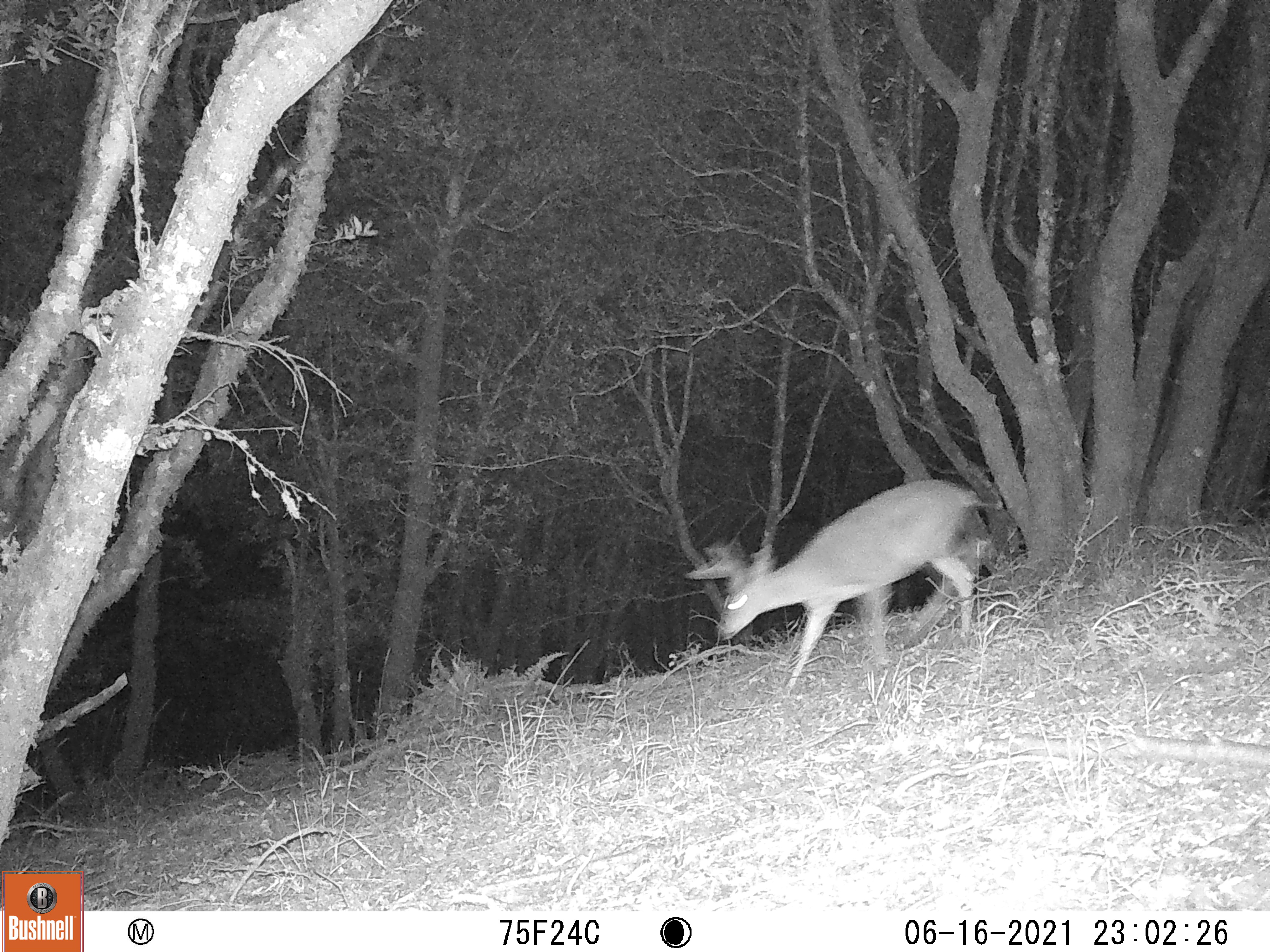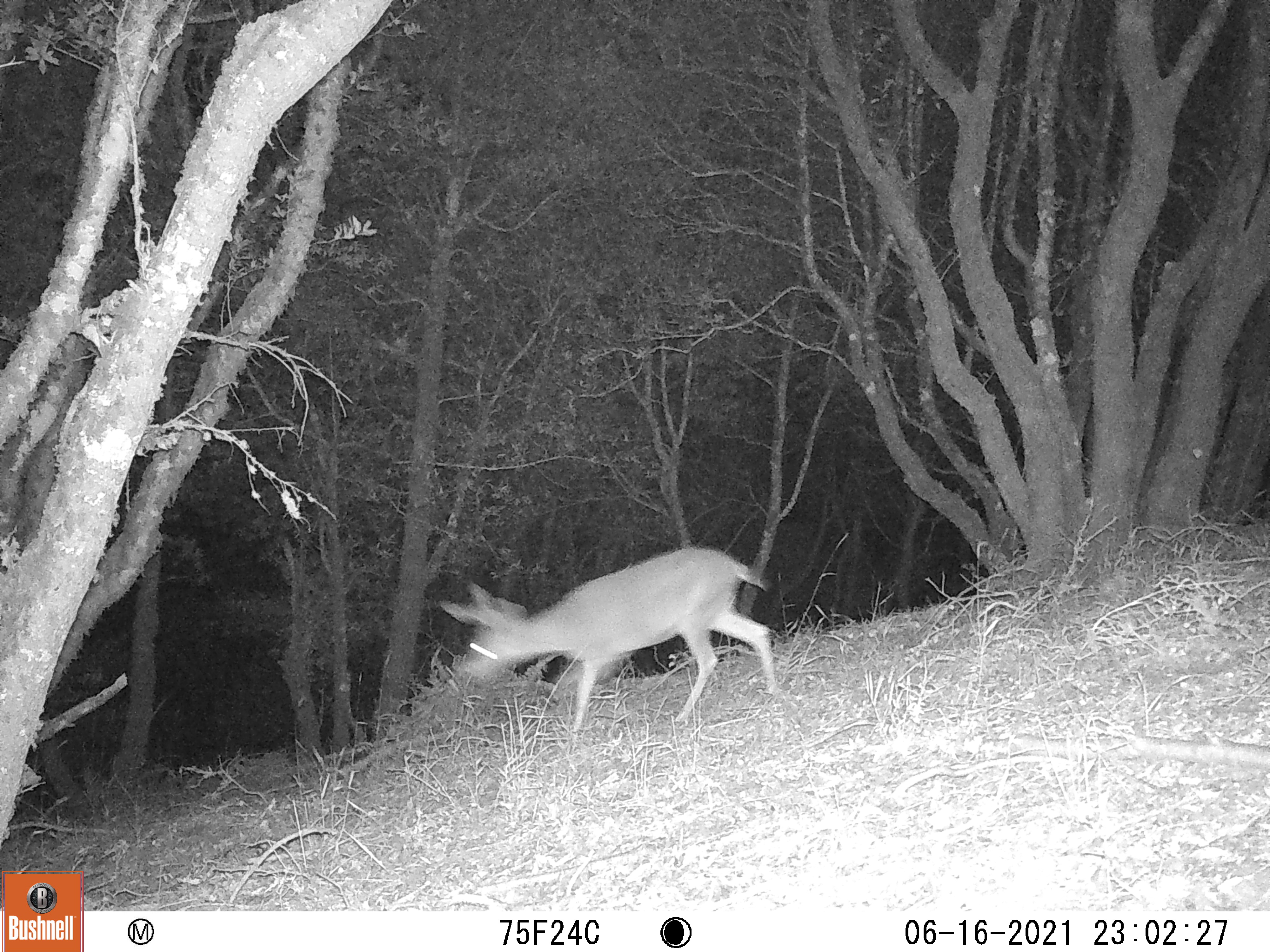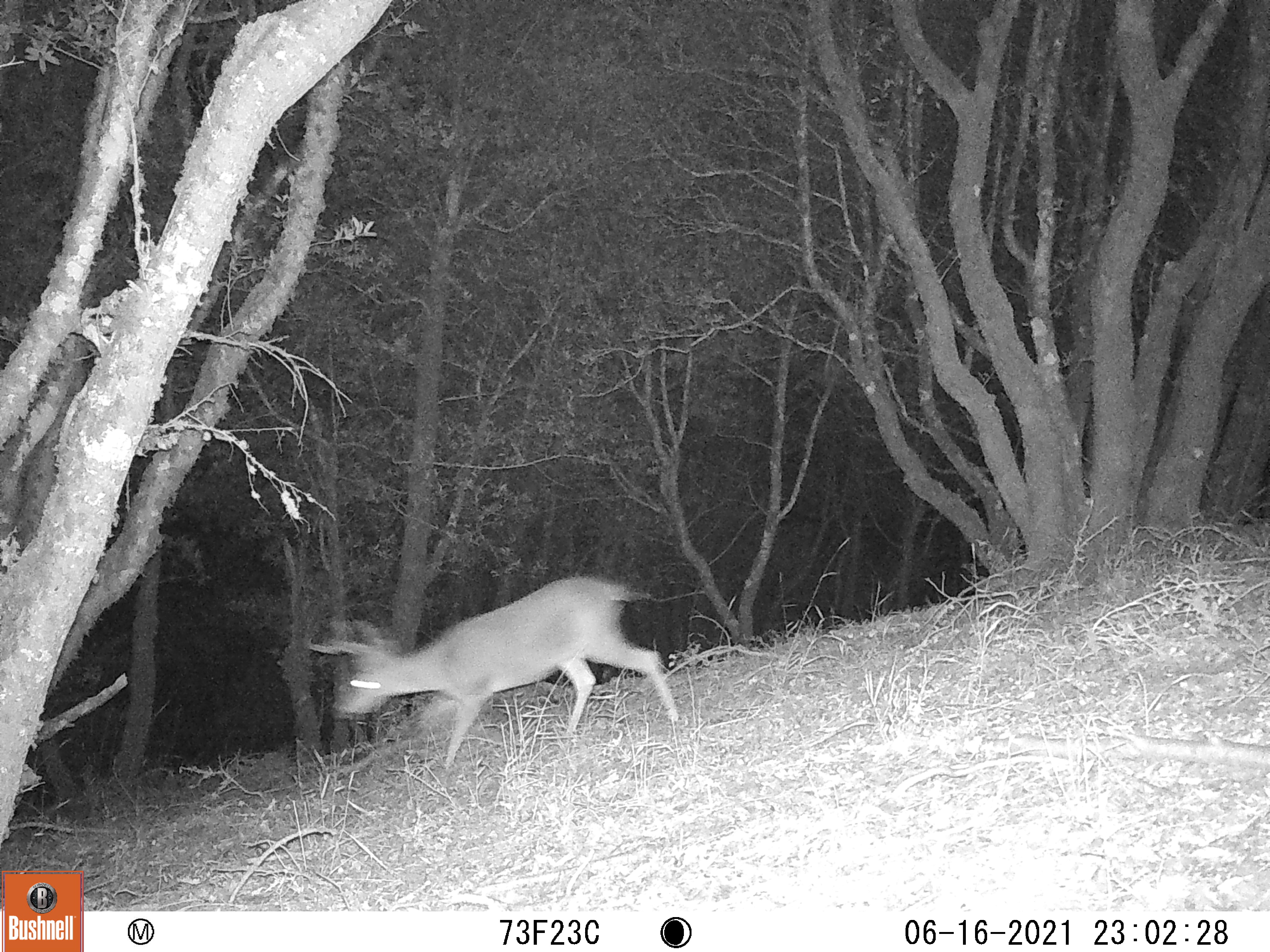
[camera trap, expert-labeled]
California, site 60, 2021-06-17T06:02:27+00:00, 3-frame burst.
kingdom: Animalia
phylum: Chordata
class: Mammalia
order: Artiodactyla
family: Cervidae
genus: Odocoileus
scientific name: Odocoileus hemionus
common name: mule deer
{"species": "mule deer (Odocoileus hemionus)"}